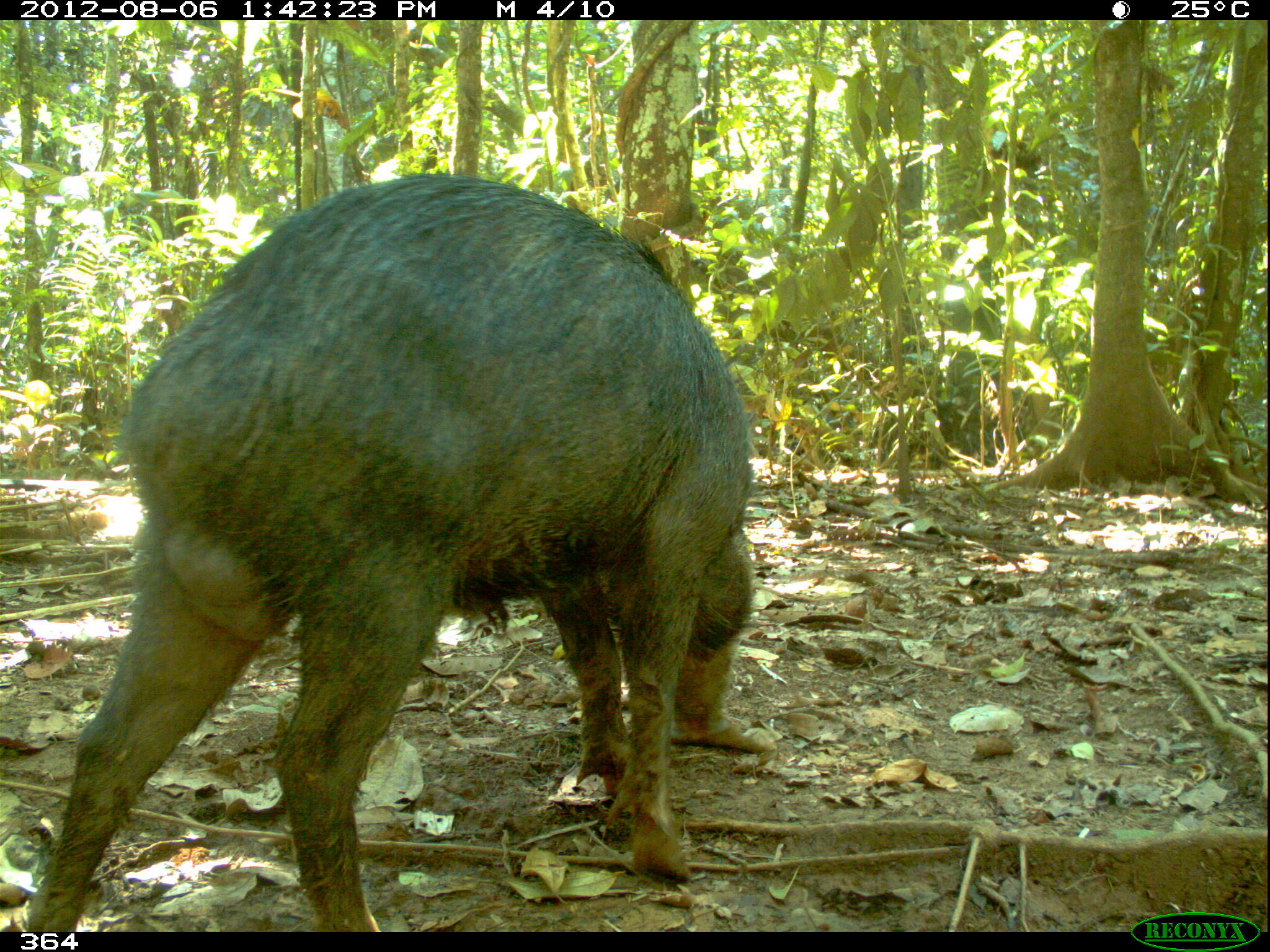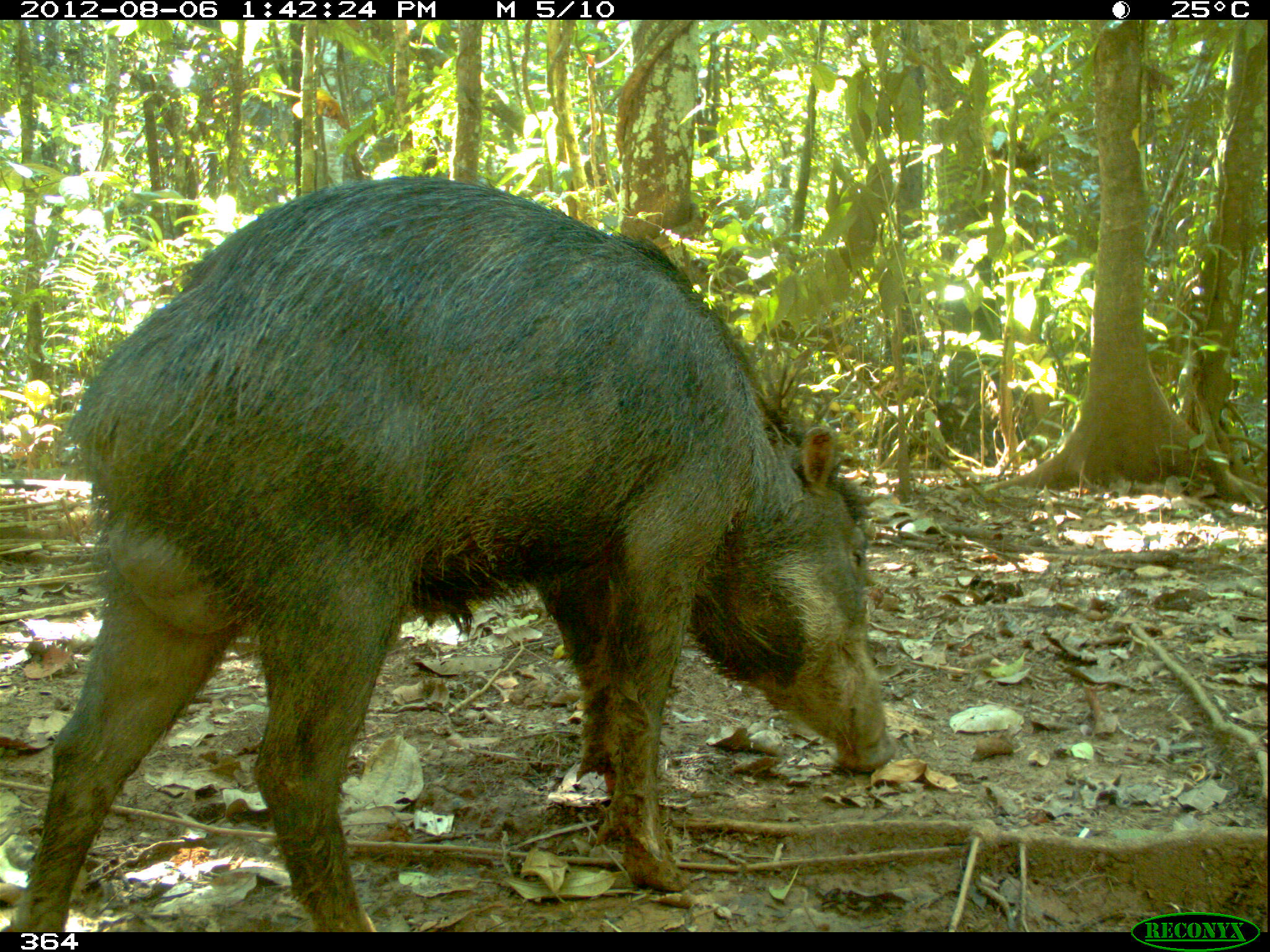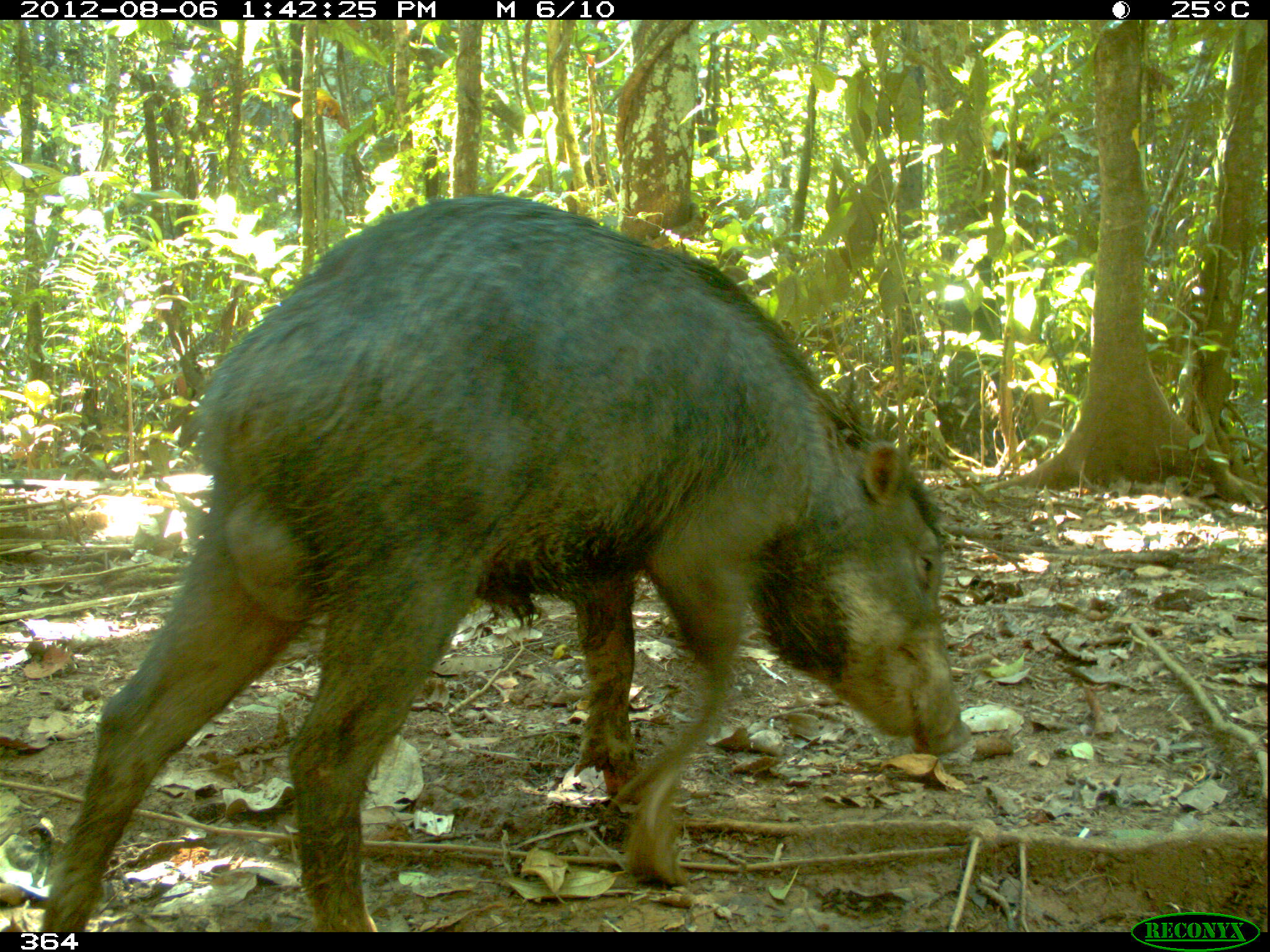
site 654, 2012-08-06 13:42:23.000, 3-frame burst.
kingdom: Animalia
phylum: Chordata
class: Mammalia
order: Artiodactyla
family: Tayassuidae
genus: Tayassu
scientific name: Tayassu pecari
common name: white-lipped peccary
Tayassu pecari (white-lipped peccary).